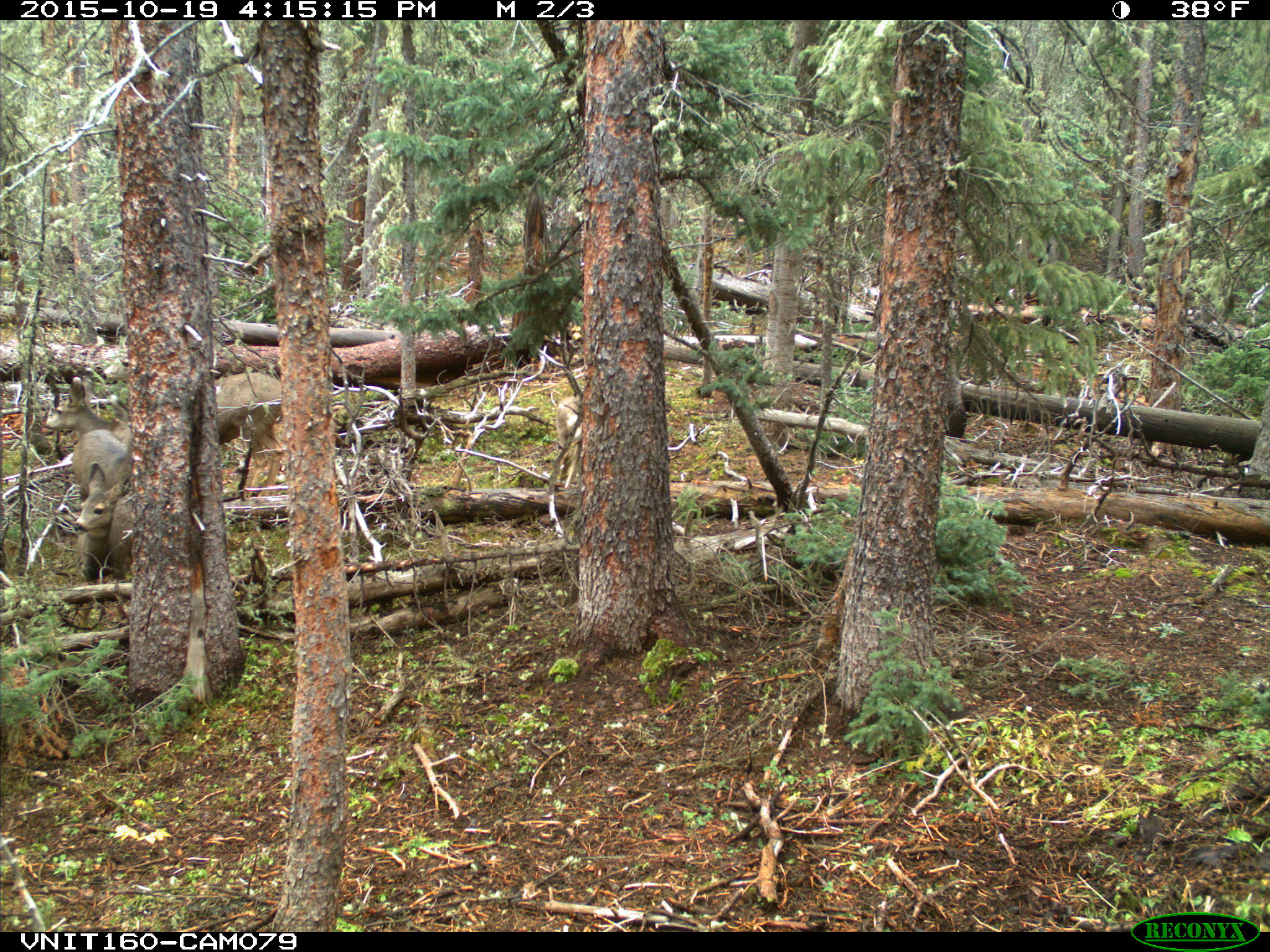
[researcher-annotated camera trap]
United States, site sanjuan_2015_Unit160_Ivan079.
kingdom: Animalia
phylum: Chordata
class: Mammalia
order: Artiodactyla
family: Cervidae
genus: Odocoileus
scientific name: Odocoileus hemionus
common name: mule deer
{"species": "Odocoileus hemionus (mule deer)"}